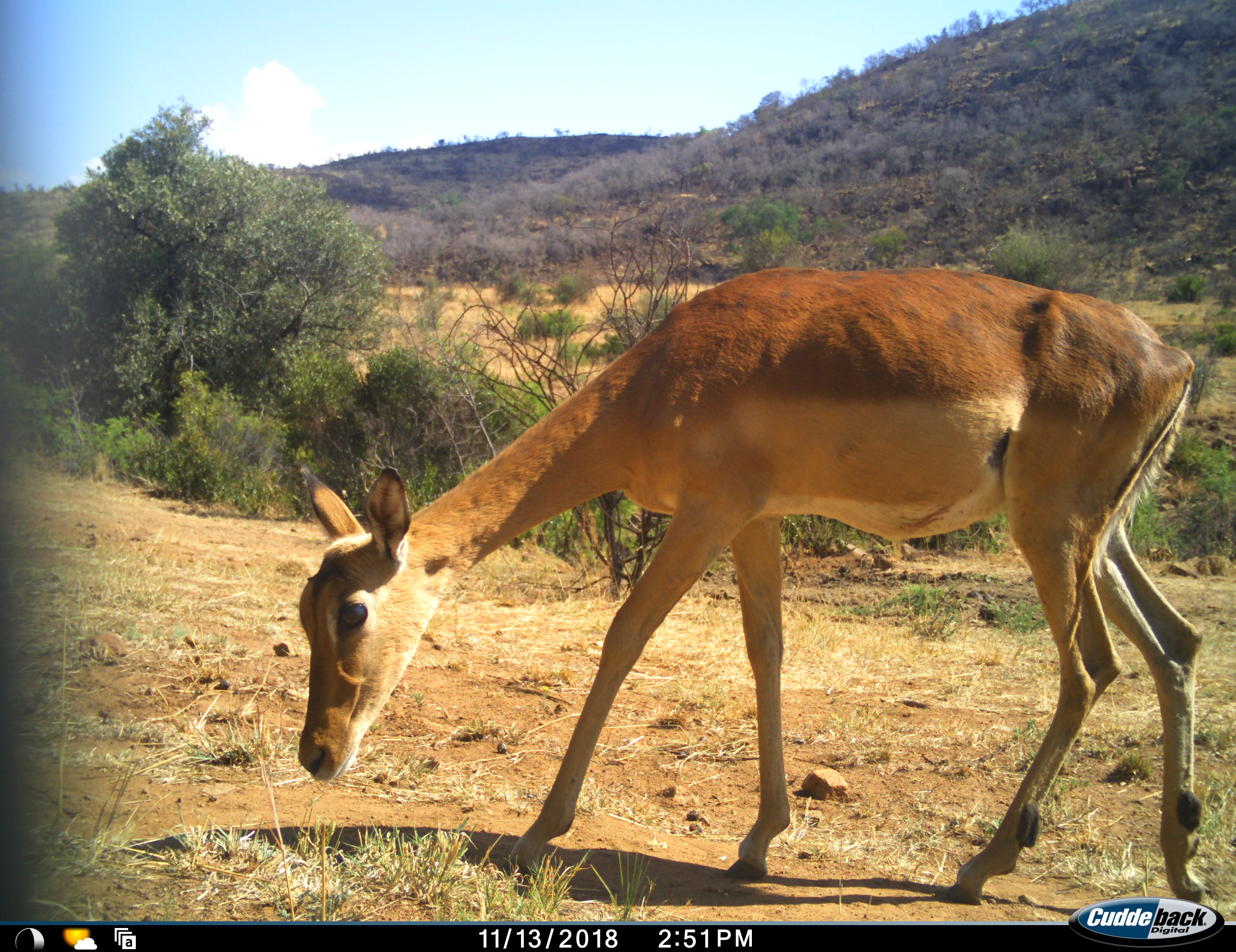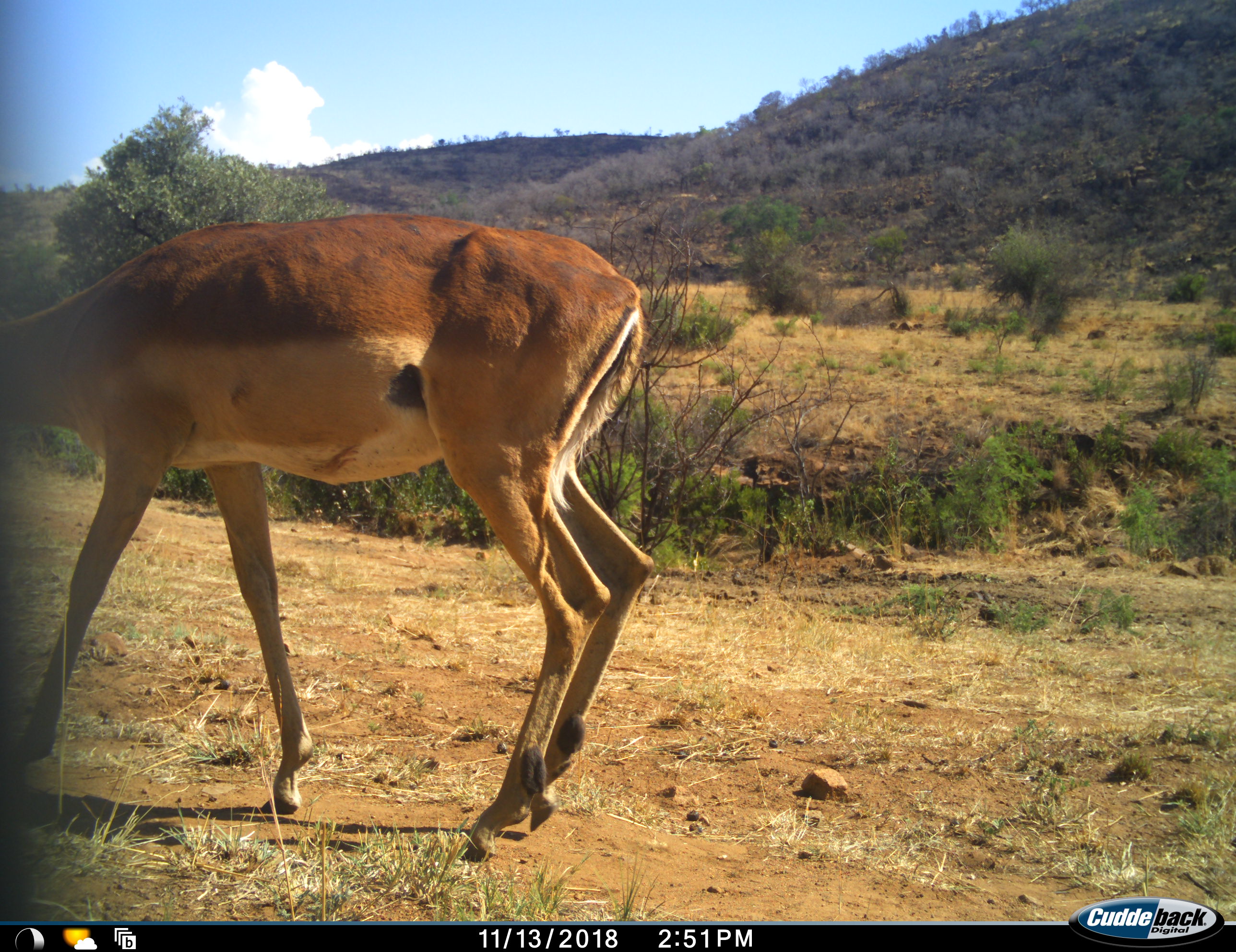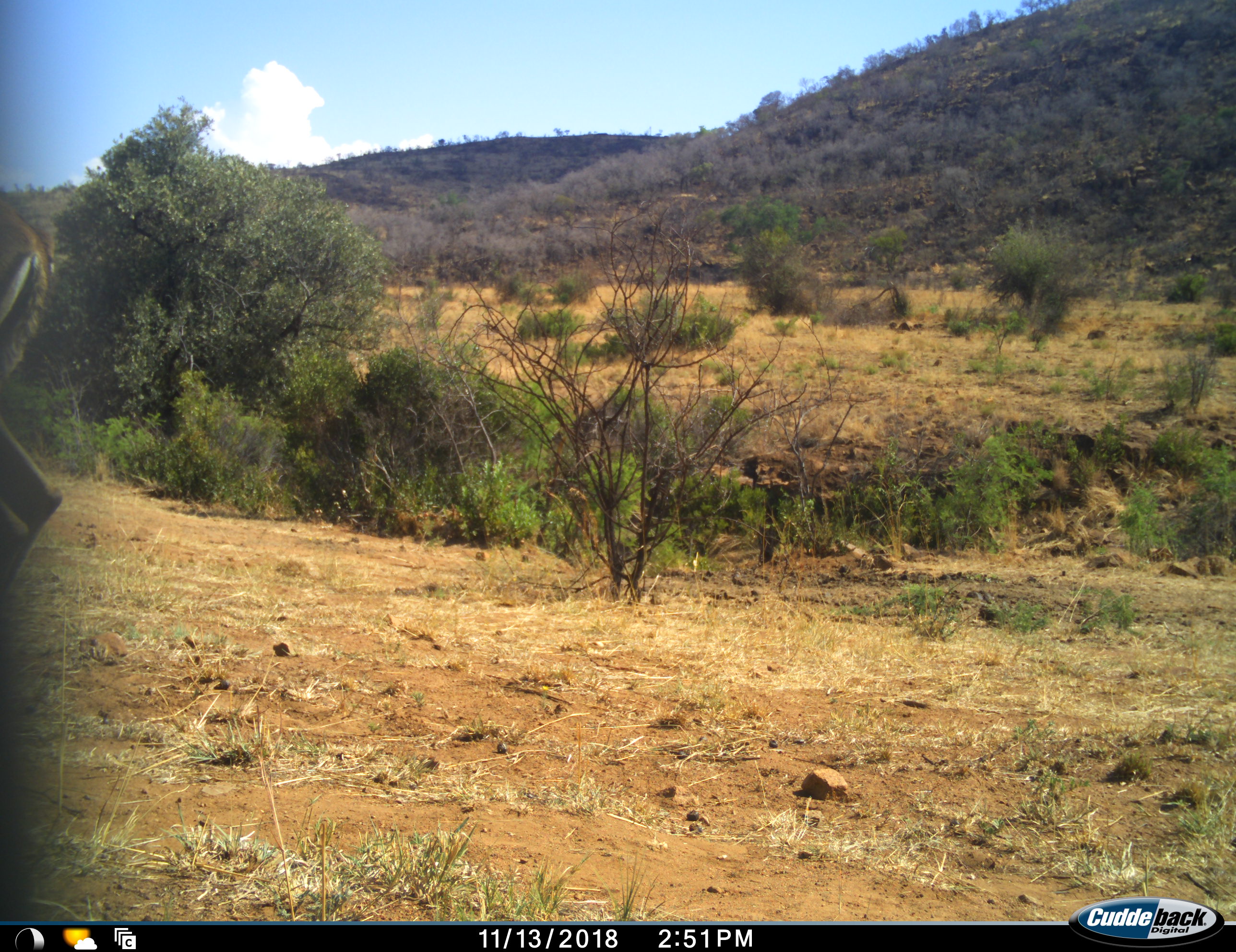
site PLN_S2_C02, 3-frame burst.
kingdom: Animalia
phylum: Chordata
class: Mammalia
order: Artiodactyla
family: Bovidae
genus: Aepyceros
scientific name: Aepyceros melampus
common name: impala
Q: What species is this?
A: Impala (Aepyceros melampus).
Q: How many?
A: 1.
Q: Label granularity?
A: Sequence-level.